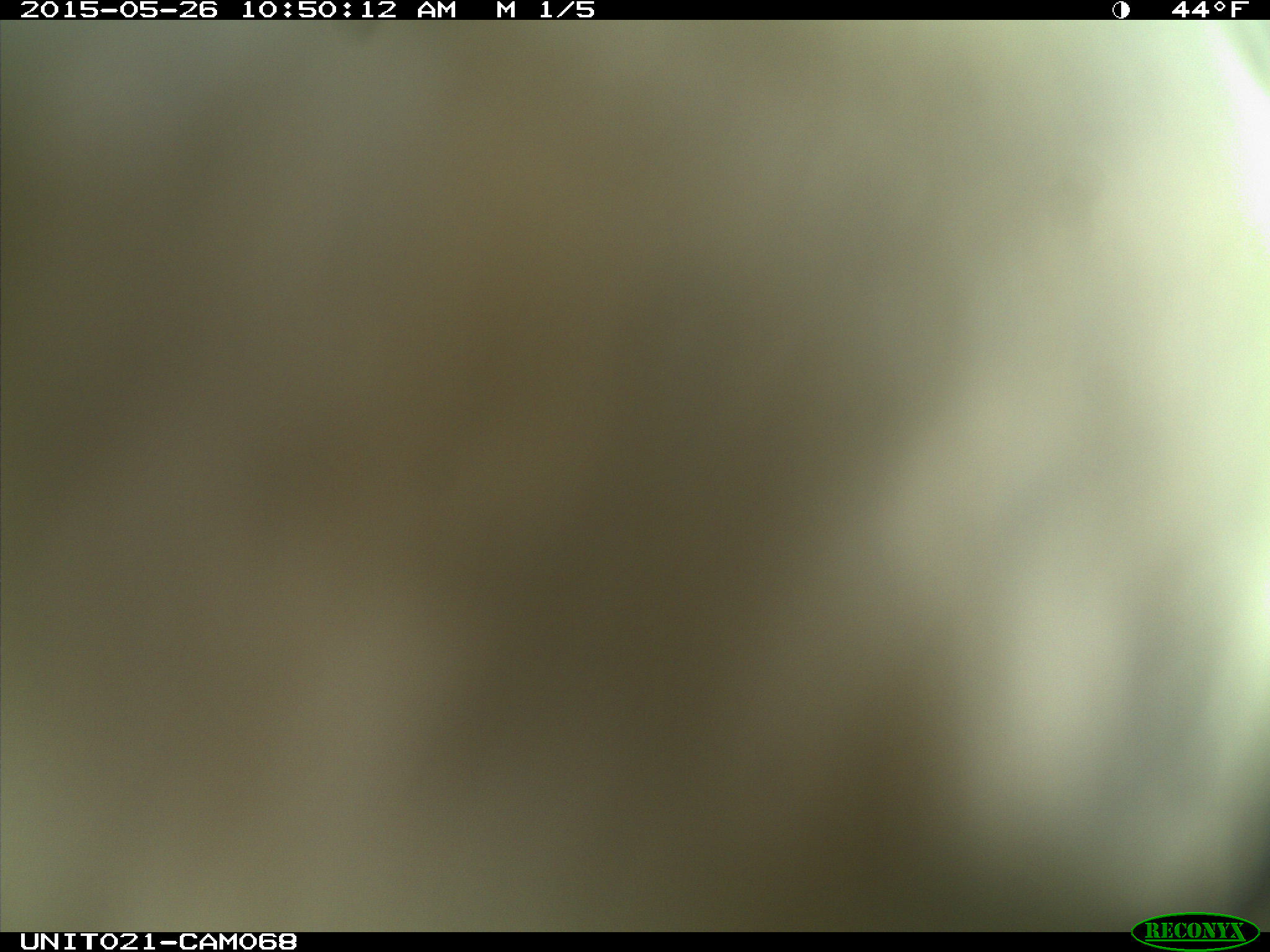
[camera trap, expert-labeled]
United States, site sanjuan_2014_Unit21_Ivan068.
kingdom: Animalia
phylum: Chordata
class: Aves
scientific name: Aves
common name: birds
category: unidentified bird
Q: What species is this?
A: Unidentified bird (birds) (Aves).